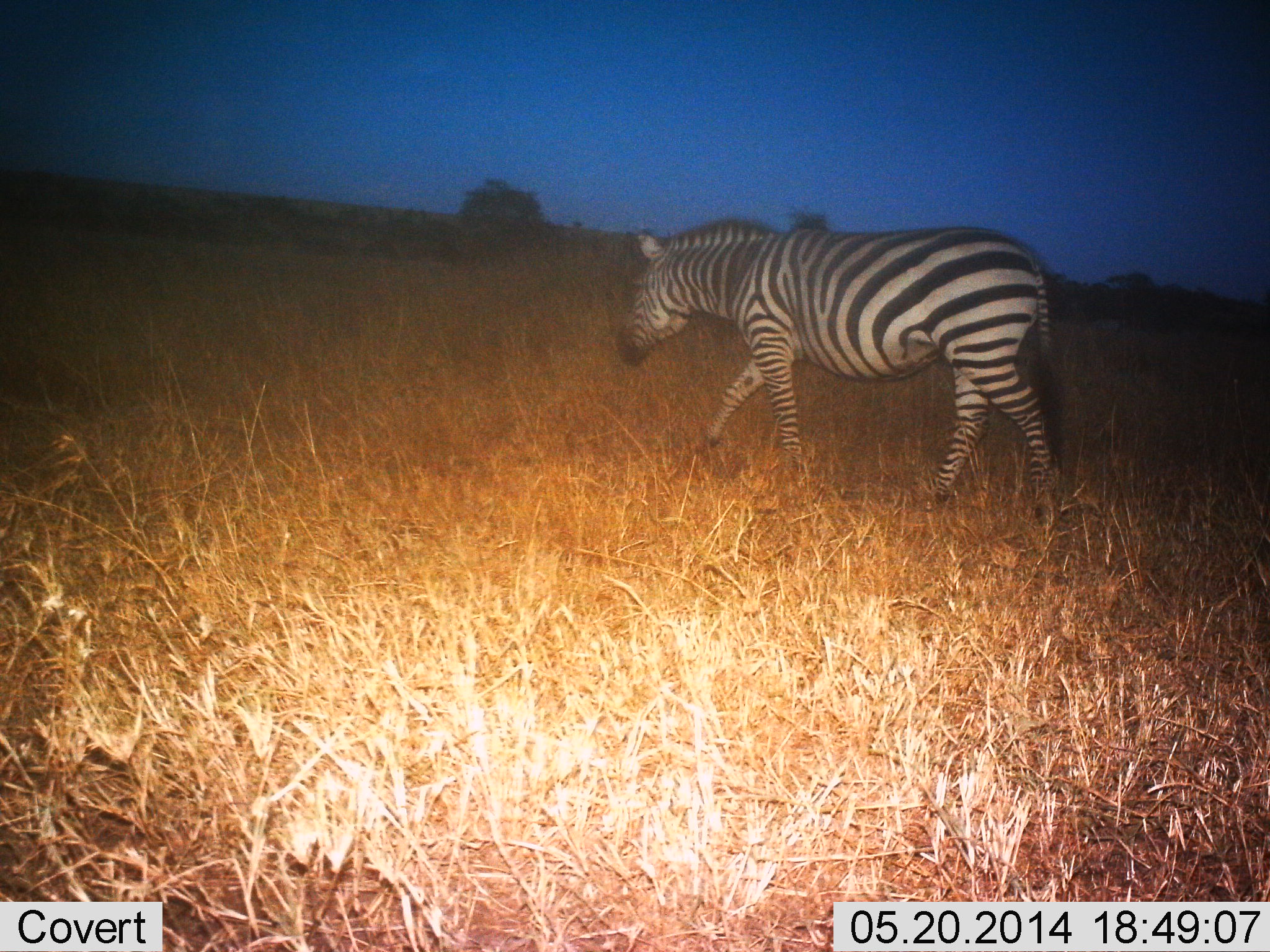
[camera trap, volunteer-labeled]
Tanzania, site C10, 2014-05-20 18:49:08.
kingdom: Animalia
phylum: Chordata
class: Mammalia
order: Perissodactyla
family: Equidae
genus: Equus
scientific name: Equus quagga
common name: plains zebra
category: zebra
Zebra (plains zebra) (Equus quagga), count 1. Behavior (volunteer vote fractions): standing 10%, resting 0%, moving 100%, interacting 0%. Young present (vote fraction): 0%. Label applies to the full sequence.